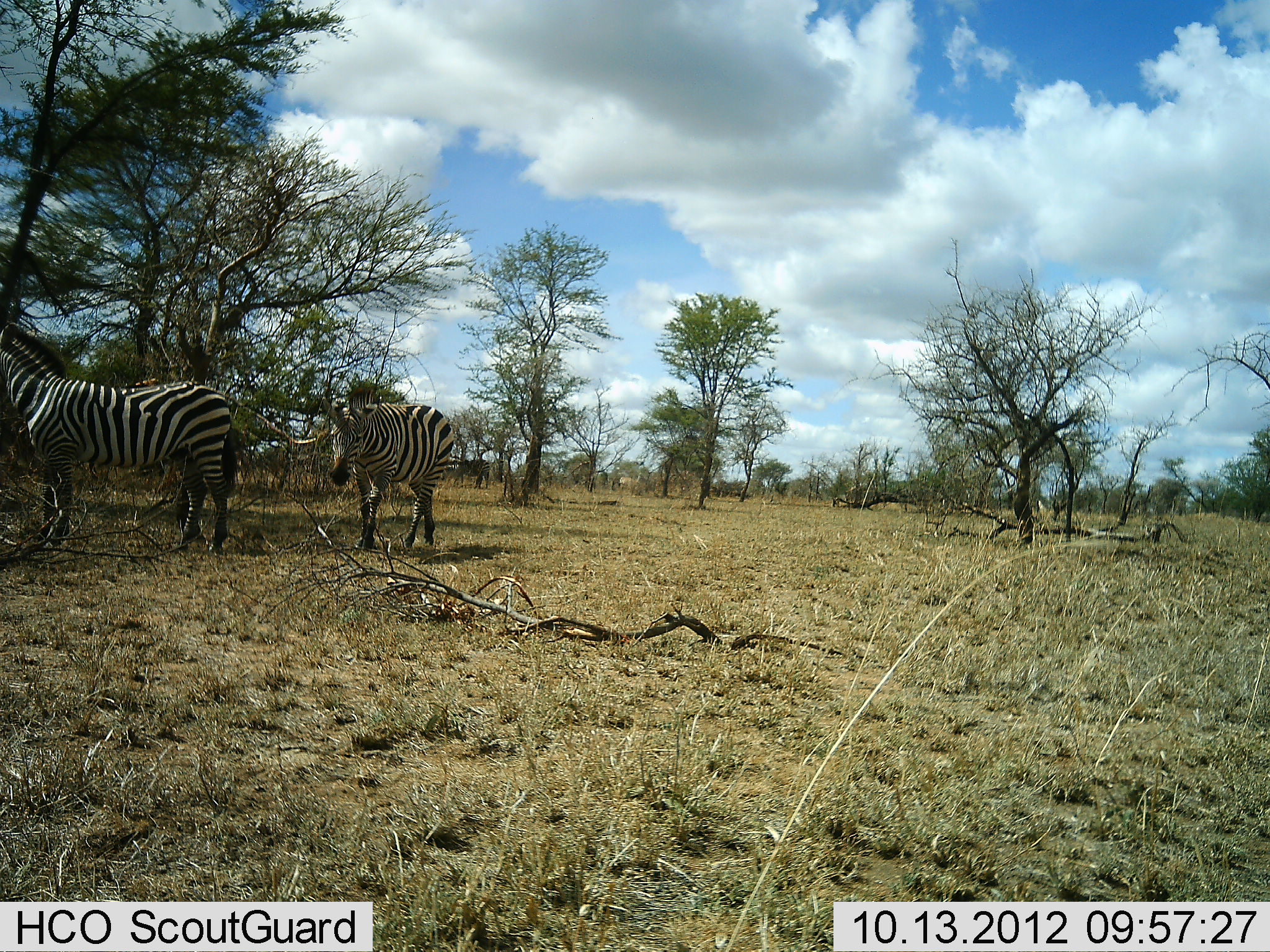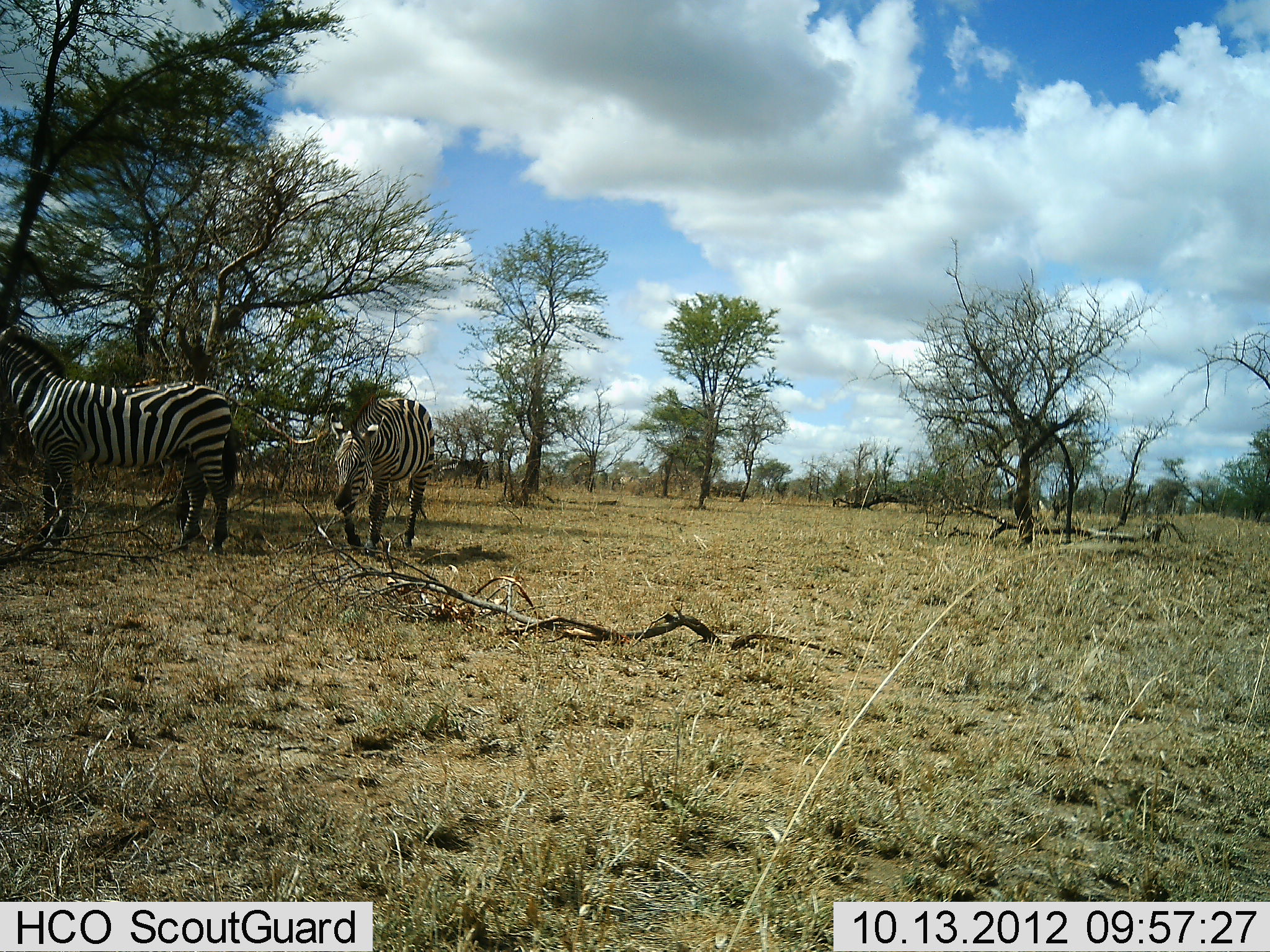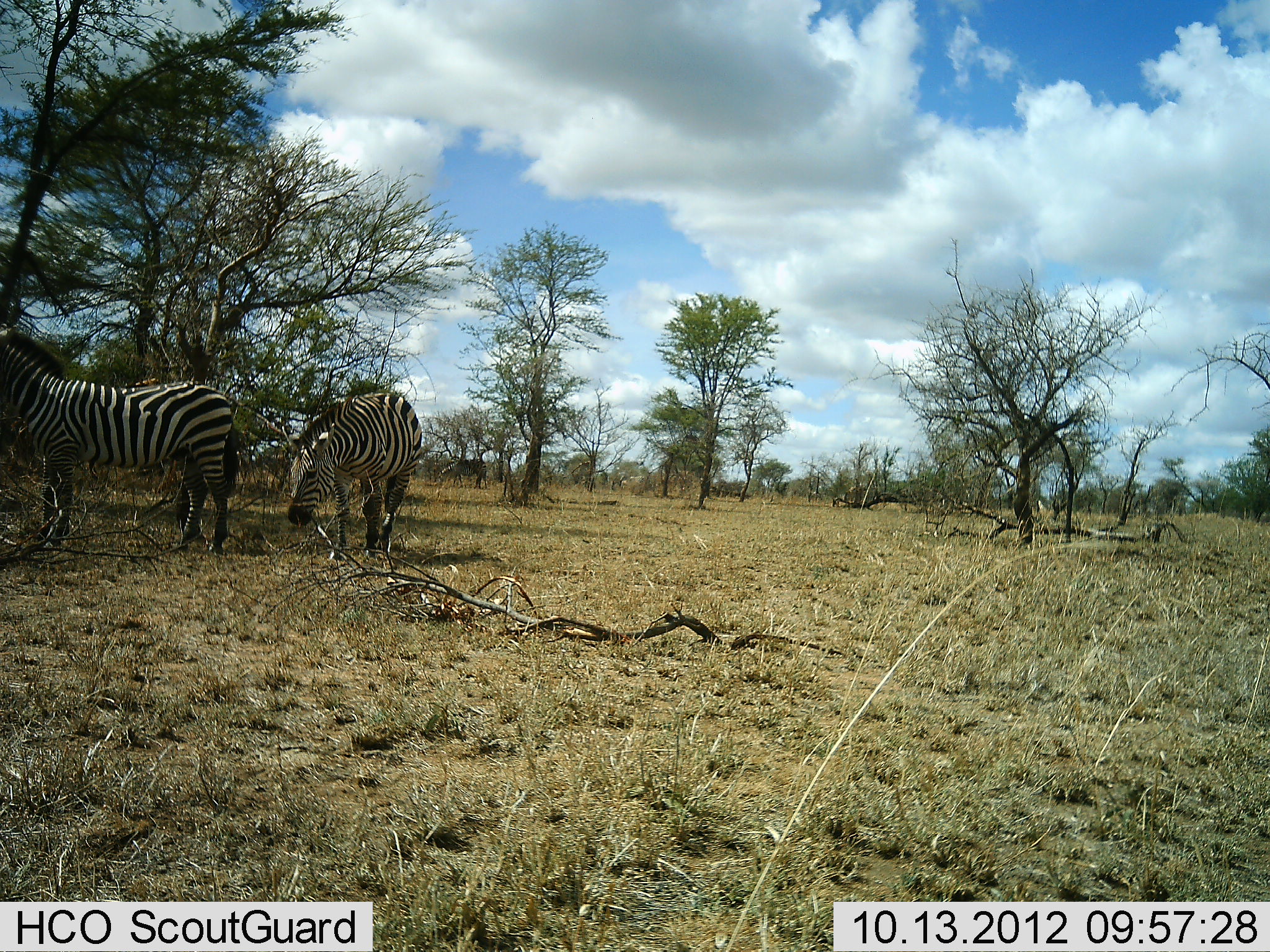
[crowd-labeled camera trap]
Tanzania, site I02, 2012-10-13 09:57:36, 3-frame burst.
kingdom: Animalia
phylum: Chordata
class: Mammalia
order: Perissodactyla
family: Equidae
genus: Equus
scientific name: Equus quagga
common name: plains zebra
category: zebra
Zebra (plains zebra) (Equus quagga), count 2. Behavior (volunteer vote fractions): standing 80%, resting 0%, moving 70%, interacting 0%. Young present (vote fraction): 0%. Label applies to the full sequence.